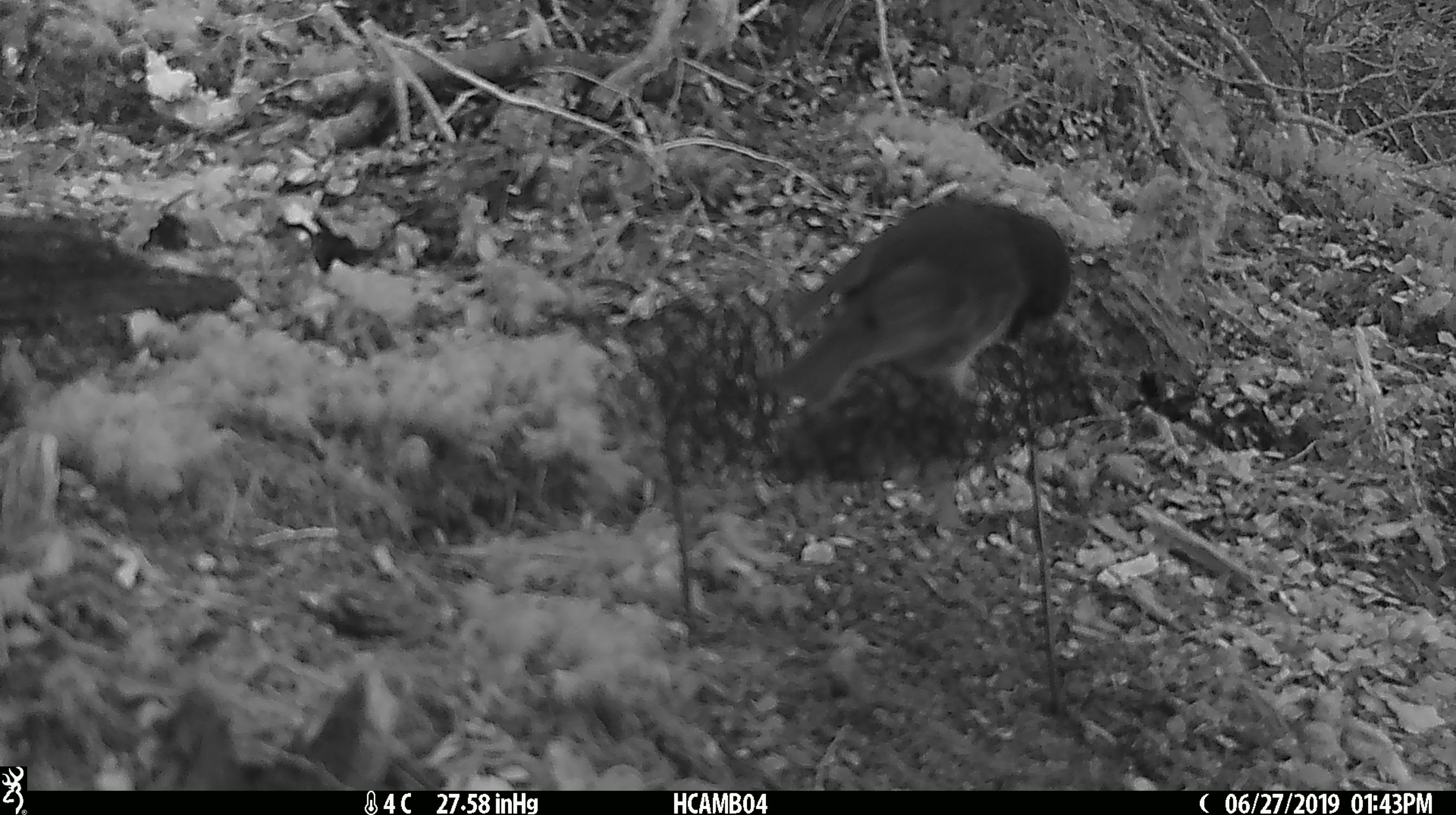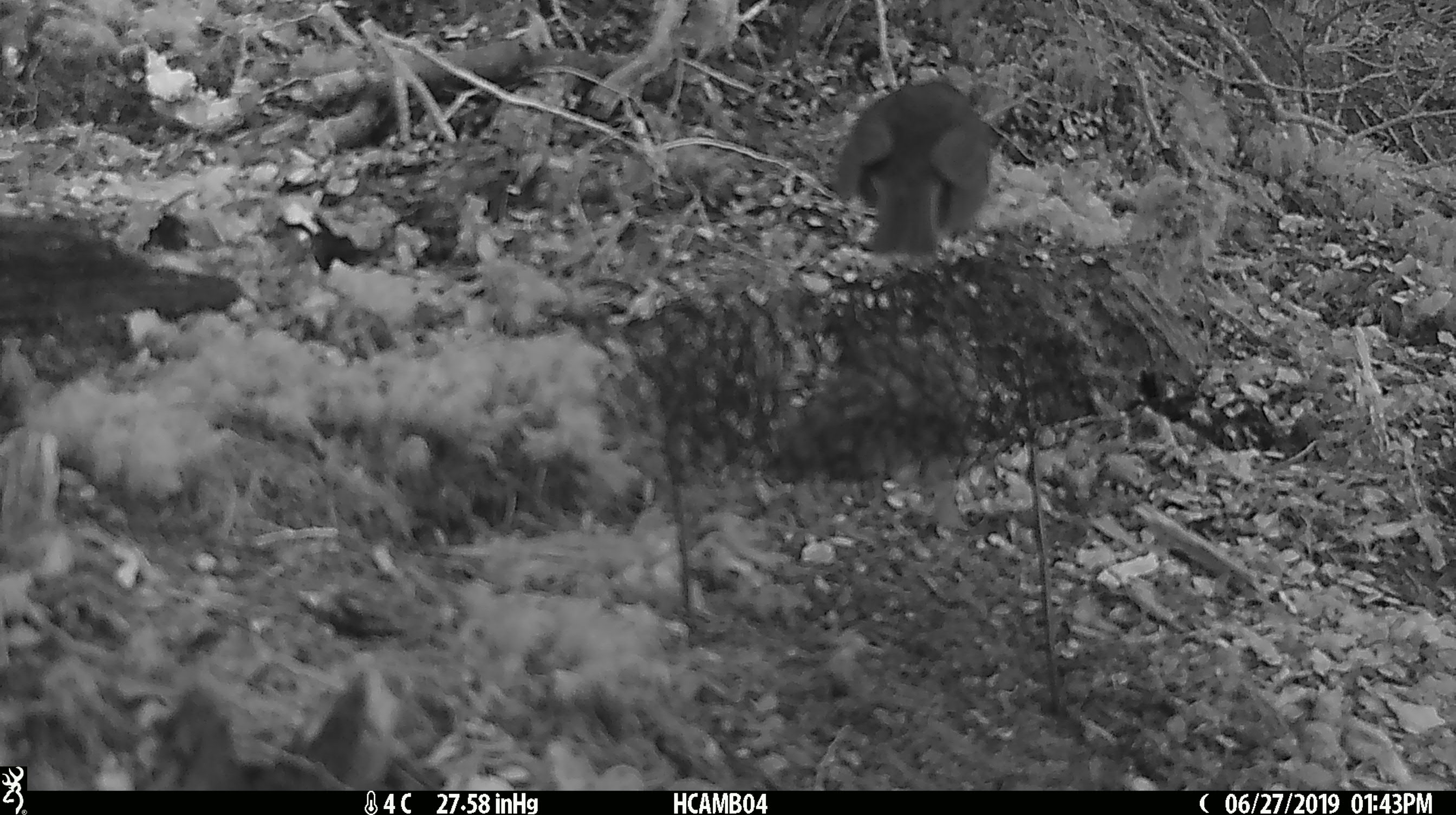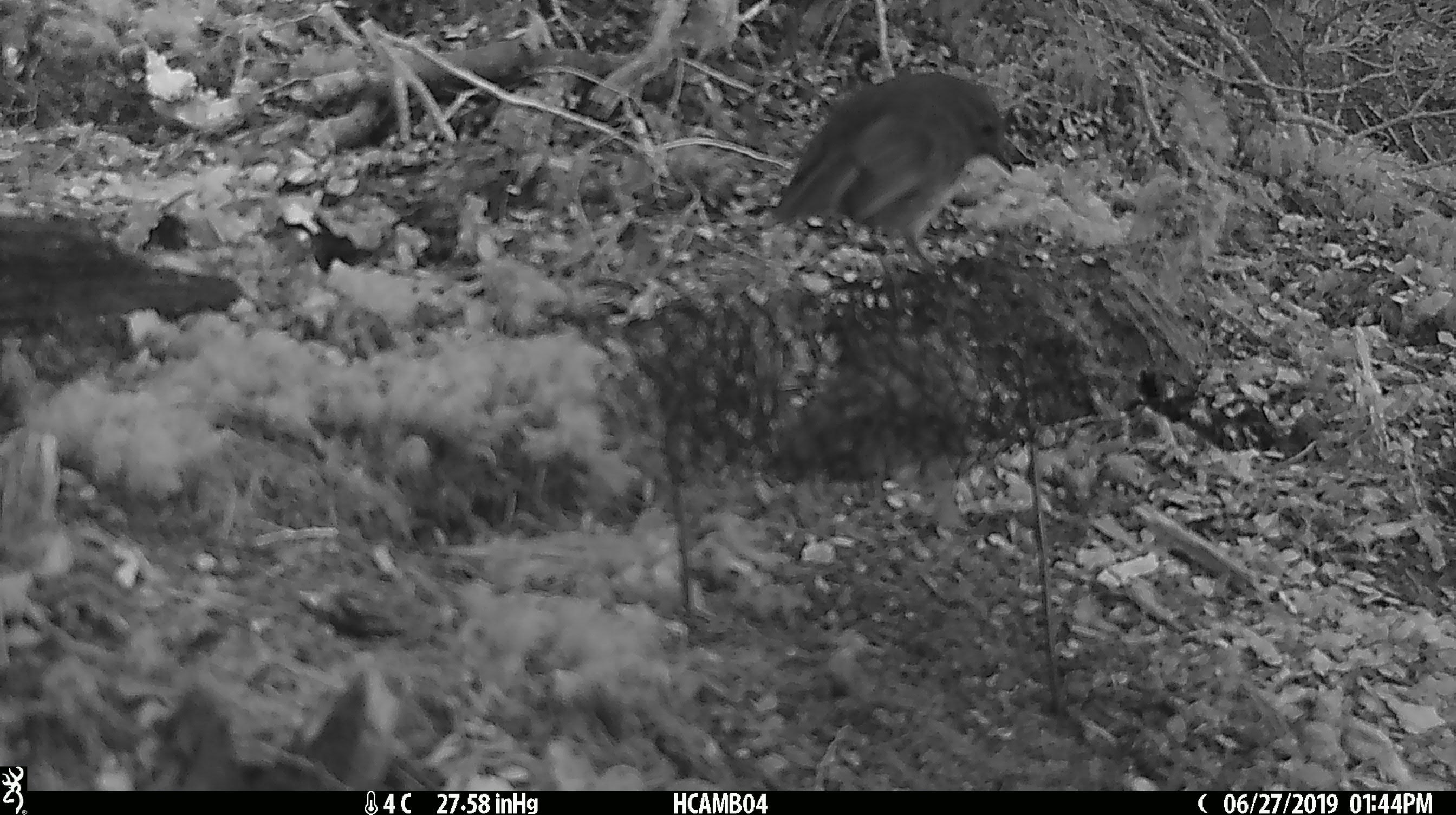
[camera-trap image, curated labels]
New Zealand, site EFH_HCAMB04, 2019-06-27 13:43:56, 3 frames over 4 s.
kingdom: Animalia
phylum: Chordata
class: Aves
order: Passeriformes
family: Petroicidae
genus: Petroica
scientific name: Petroica australis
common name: new zealand robin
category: robin